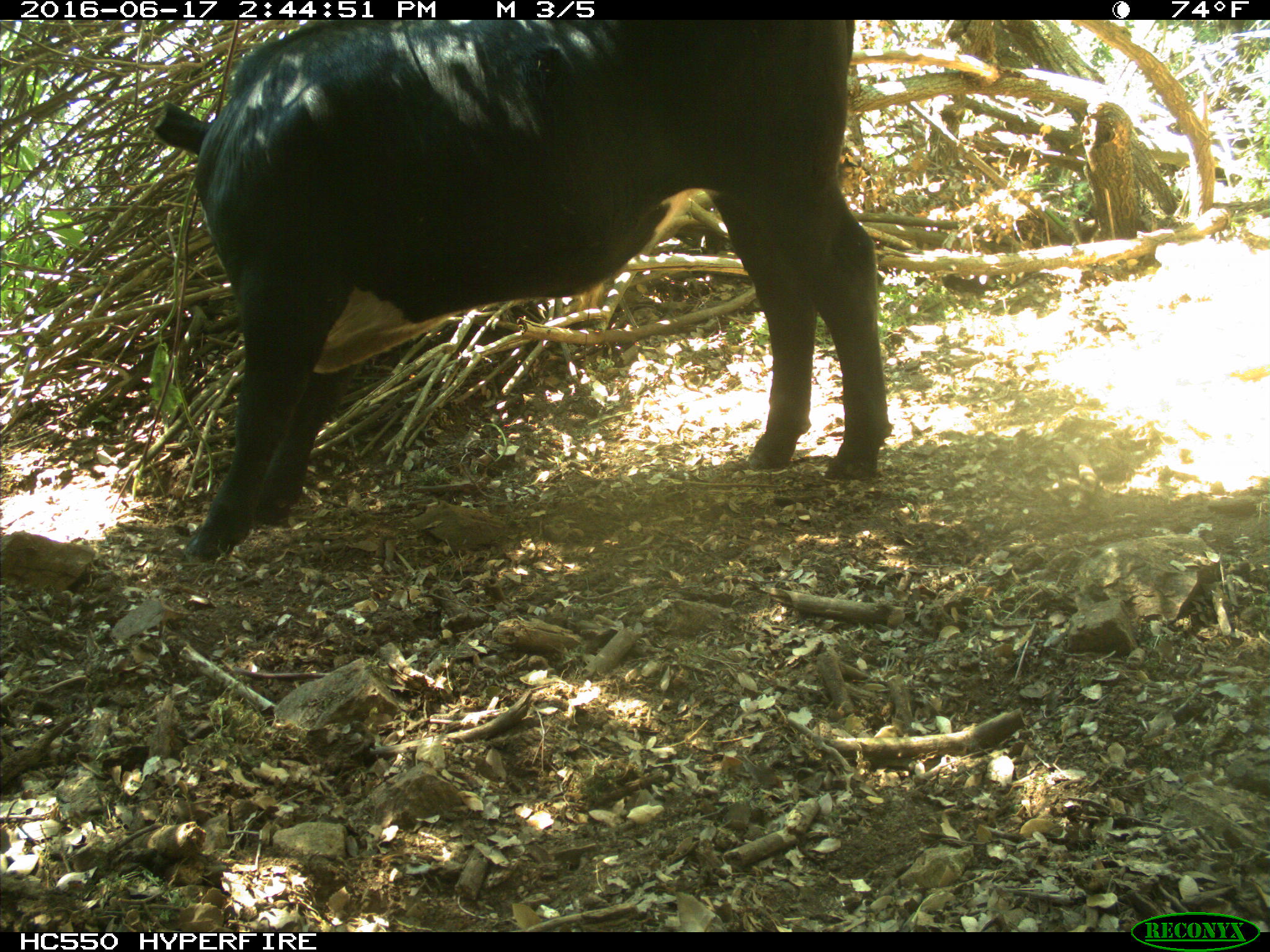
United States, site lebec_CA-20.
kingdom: Animalia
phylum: Chordata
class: Mammalia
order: Artiodactyla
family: Bovidae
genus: Bos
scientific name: Bos taurus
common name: domestic cow